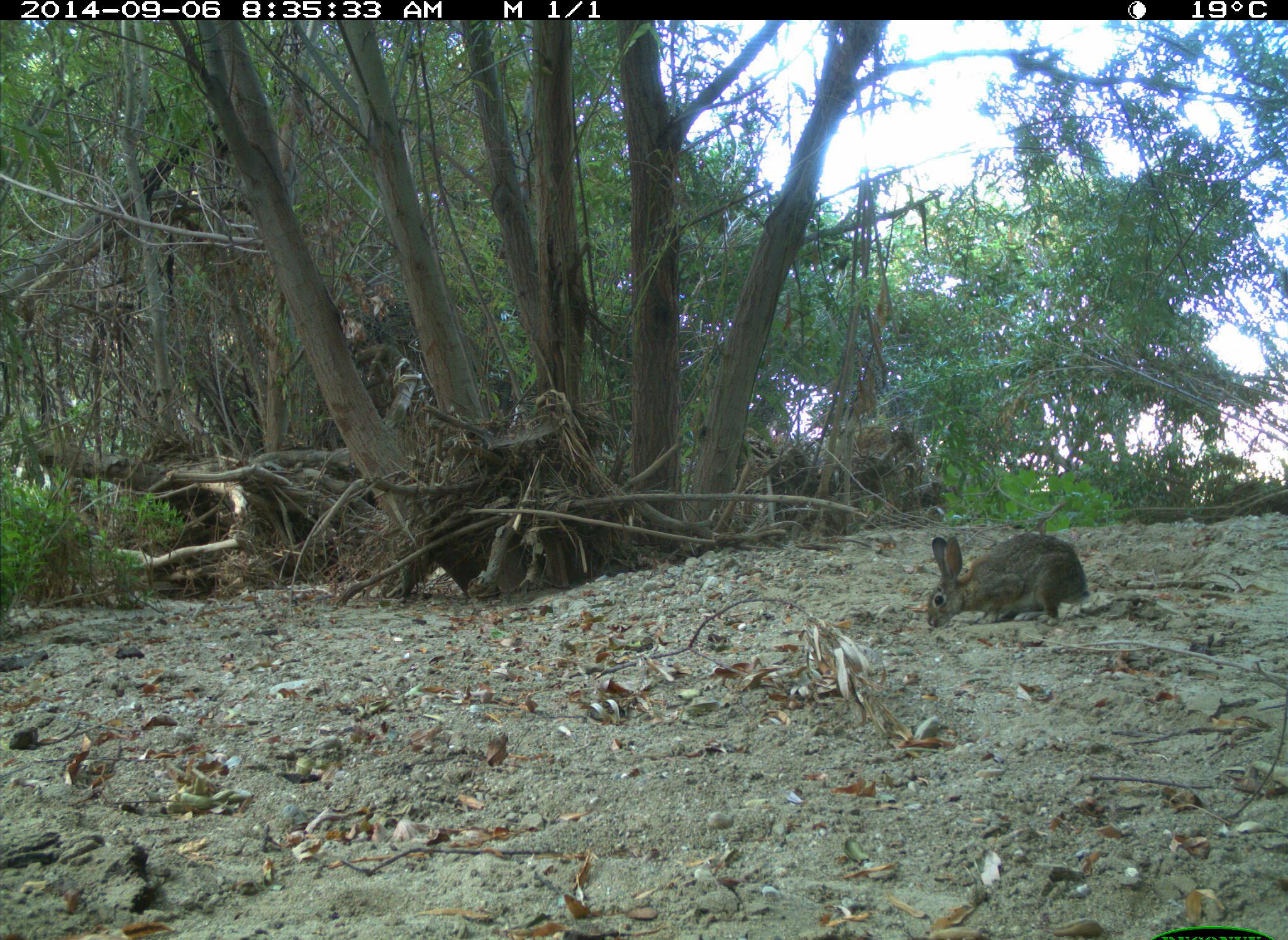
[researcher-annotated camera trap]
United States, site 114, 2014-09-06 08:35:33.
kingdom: Animalia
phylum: Chordata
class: Mammalia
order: Lagomorpha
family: Leporidae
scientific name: Leporidae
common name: rabbits and hares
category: rabbit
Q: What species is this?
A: Rabbit (rabbits and hares) (Leporidae).